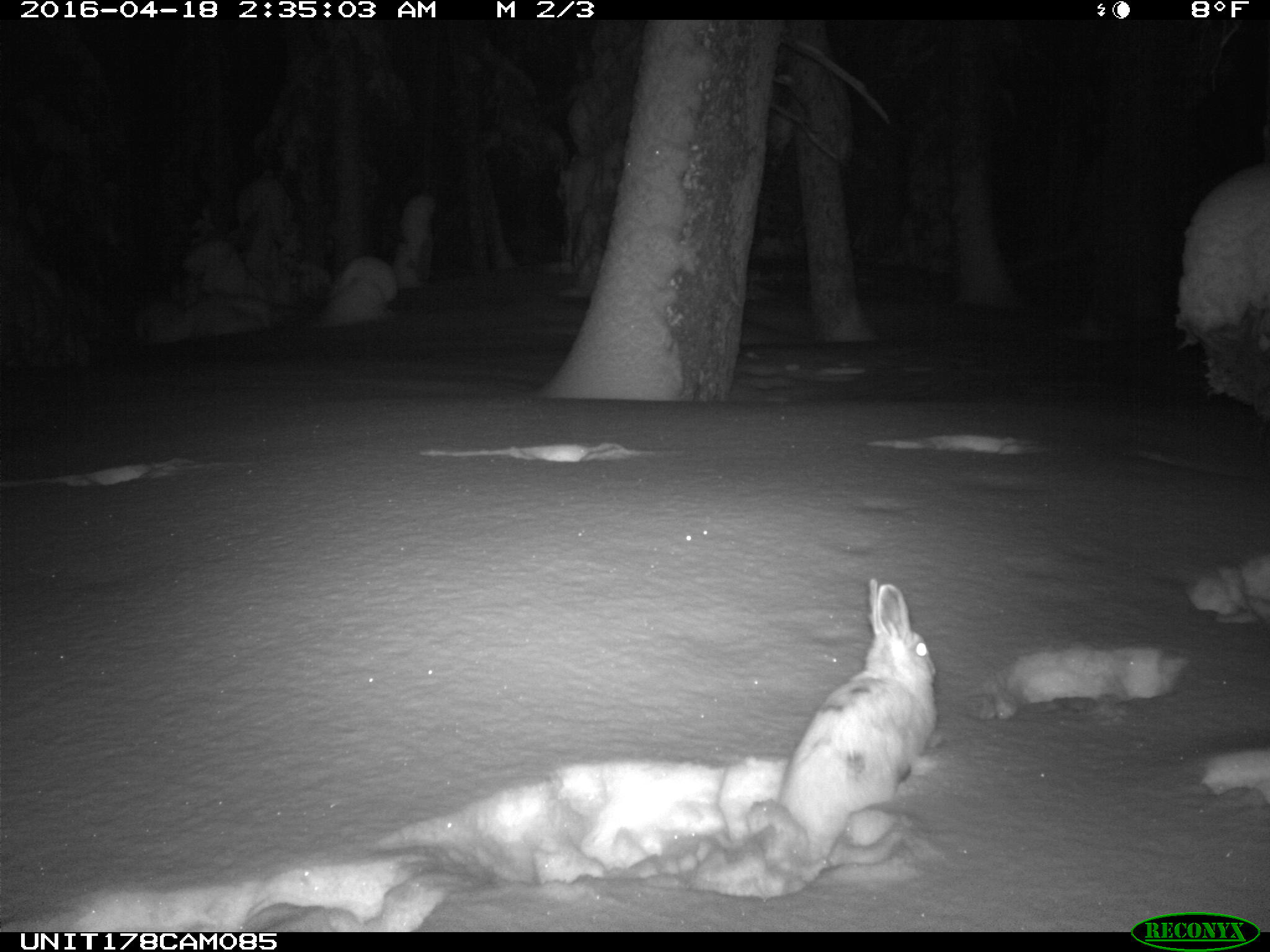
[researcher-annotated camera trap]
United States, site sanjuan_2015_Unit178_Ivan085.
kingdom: Animalia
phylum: Chordata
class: Mammalia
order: Lagomorpha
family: Leporidae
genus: Lepus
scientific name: Lepus americanus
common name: snowshoe hare